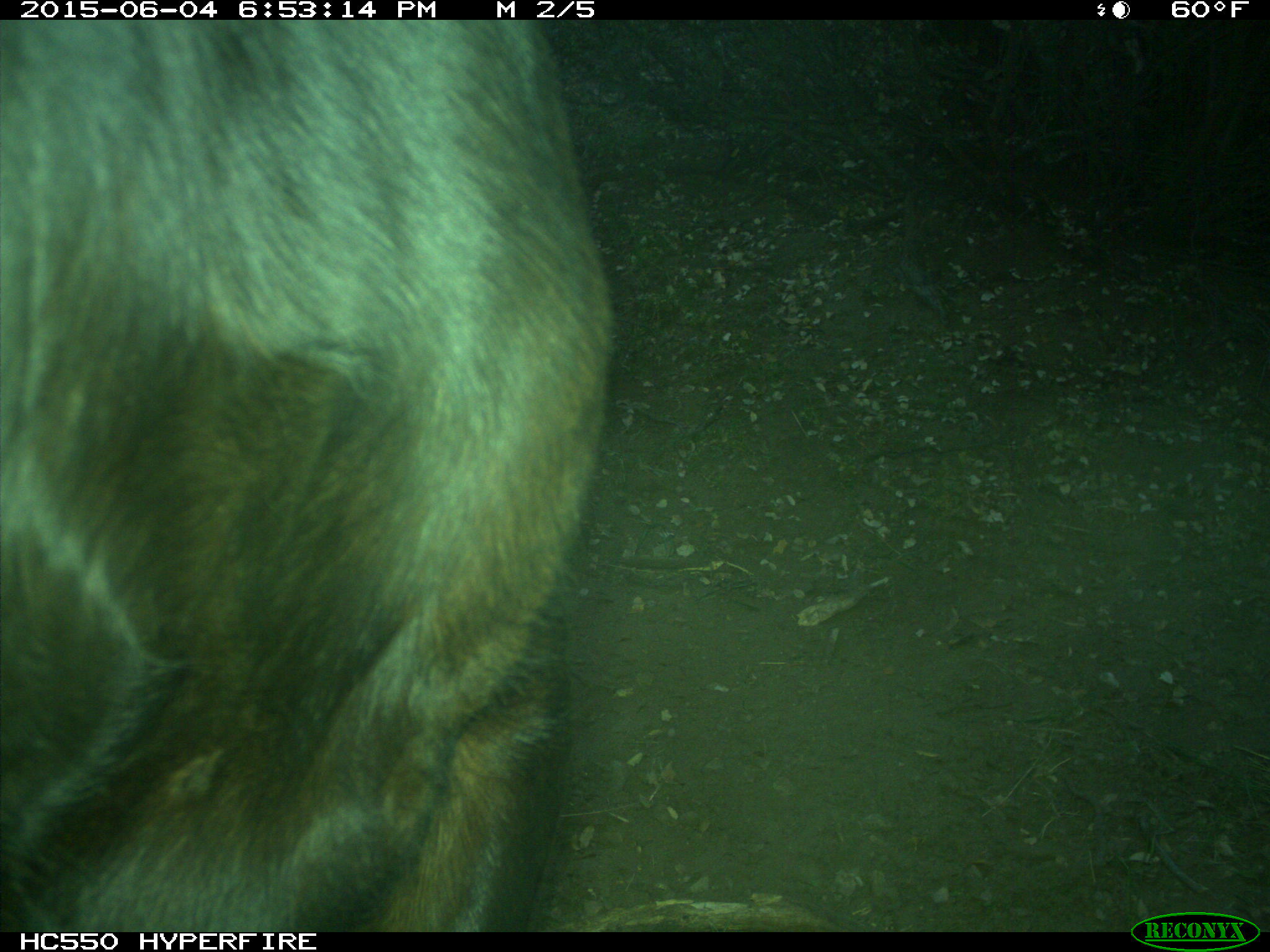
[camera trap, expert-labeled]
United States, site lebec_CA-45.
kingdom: Animalia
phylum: Chordata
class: Mammalia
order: Artiodactyla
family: Bovidae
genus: Bos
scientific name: Bos taurus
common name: domestic cow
Bos taurus (domestic cow).